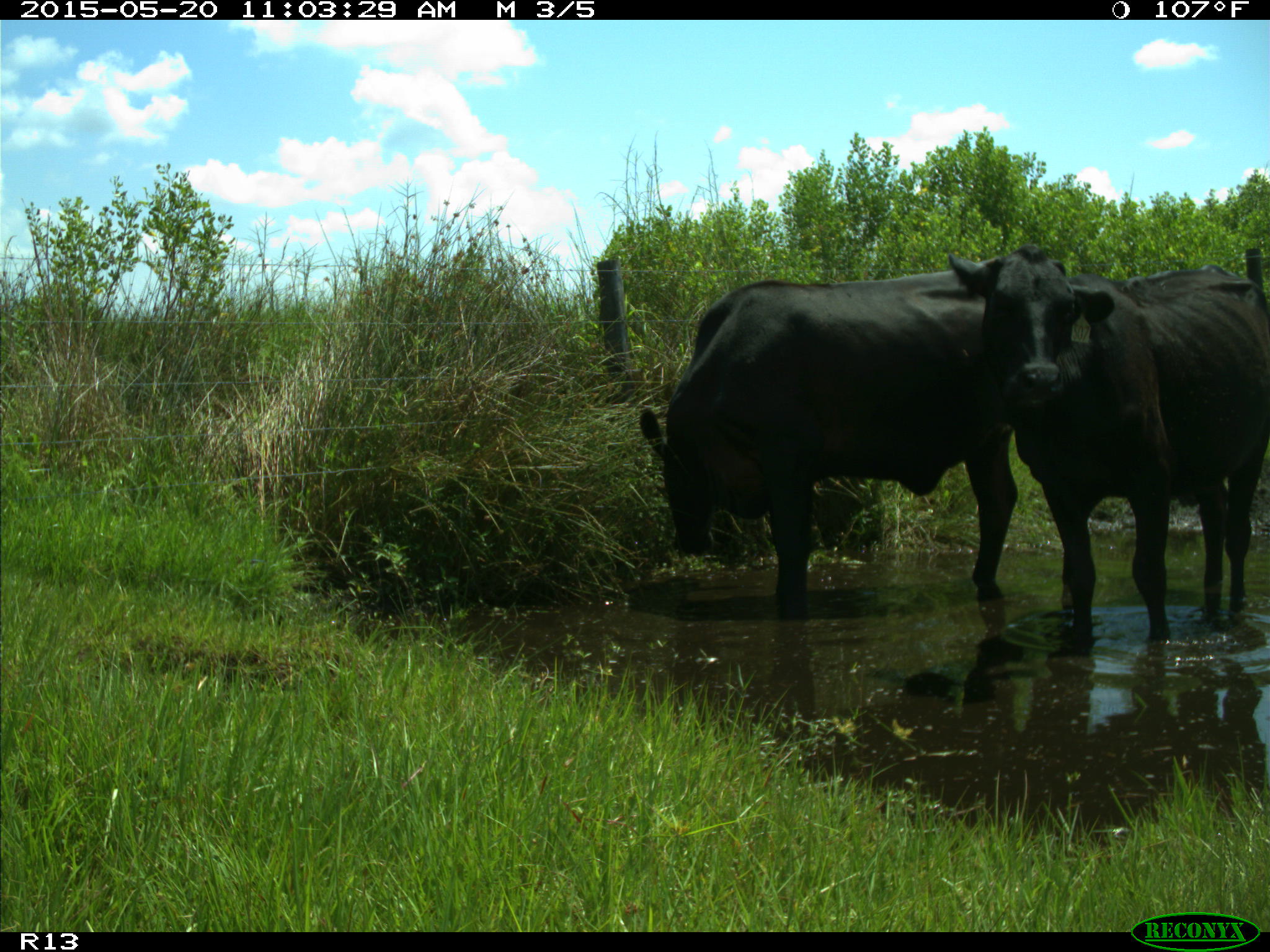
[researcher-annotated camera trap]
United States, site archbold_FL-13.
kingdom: Animalia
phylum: Chordata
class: Mammalia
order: Artiodactyla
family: Bovidae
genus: Bos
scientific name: Bos taurus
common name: domestic cow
Bos taurus (domestic cow).